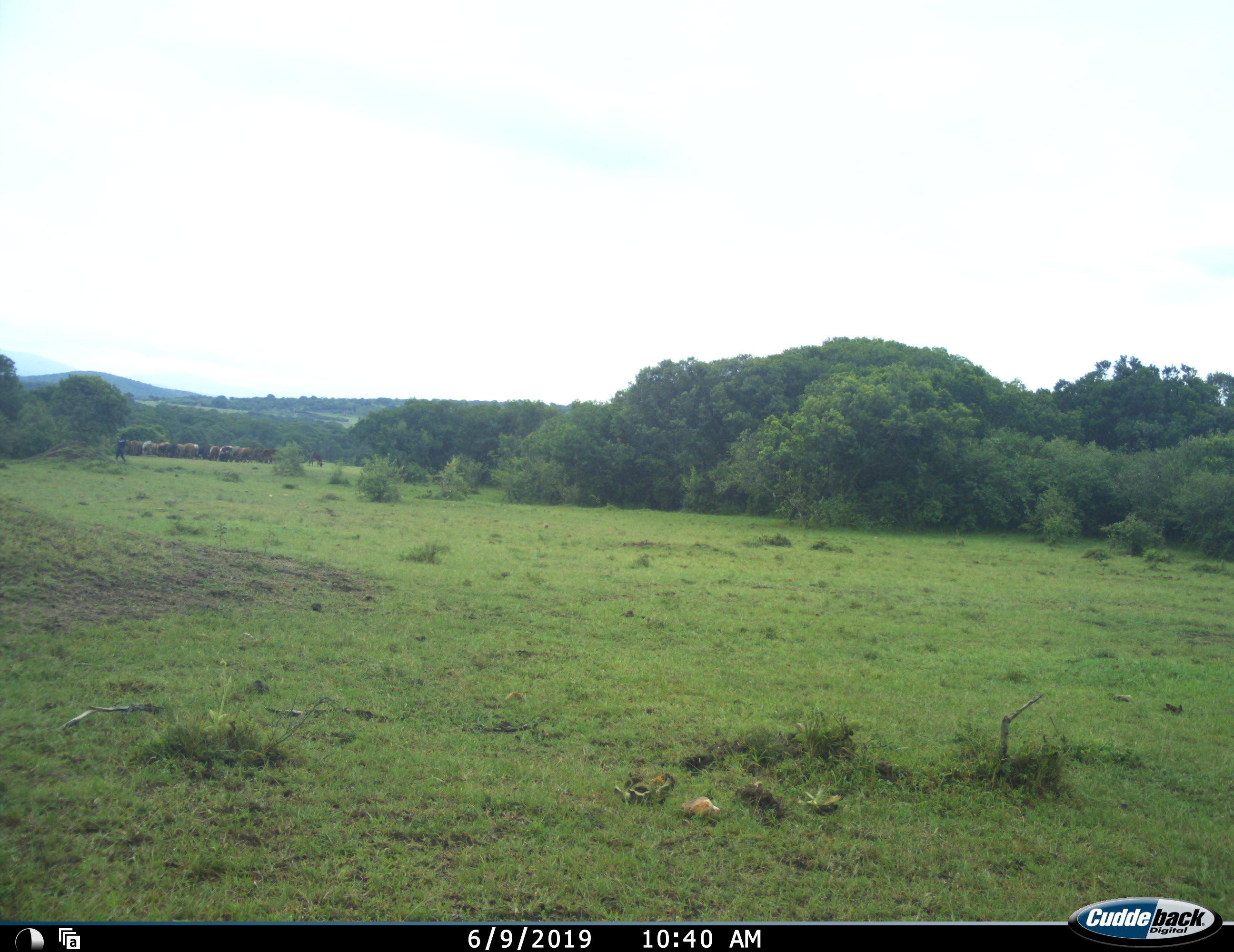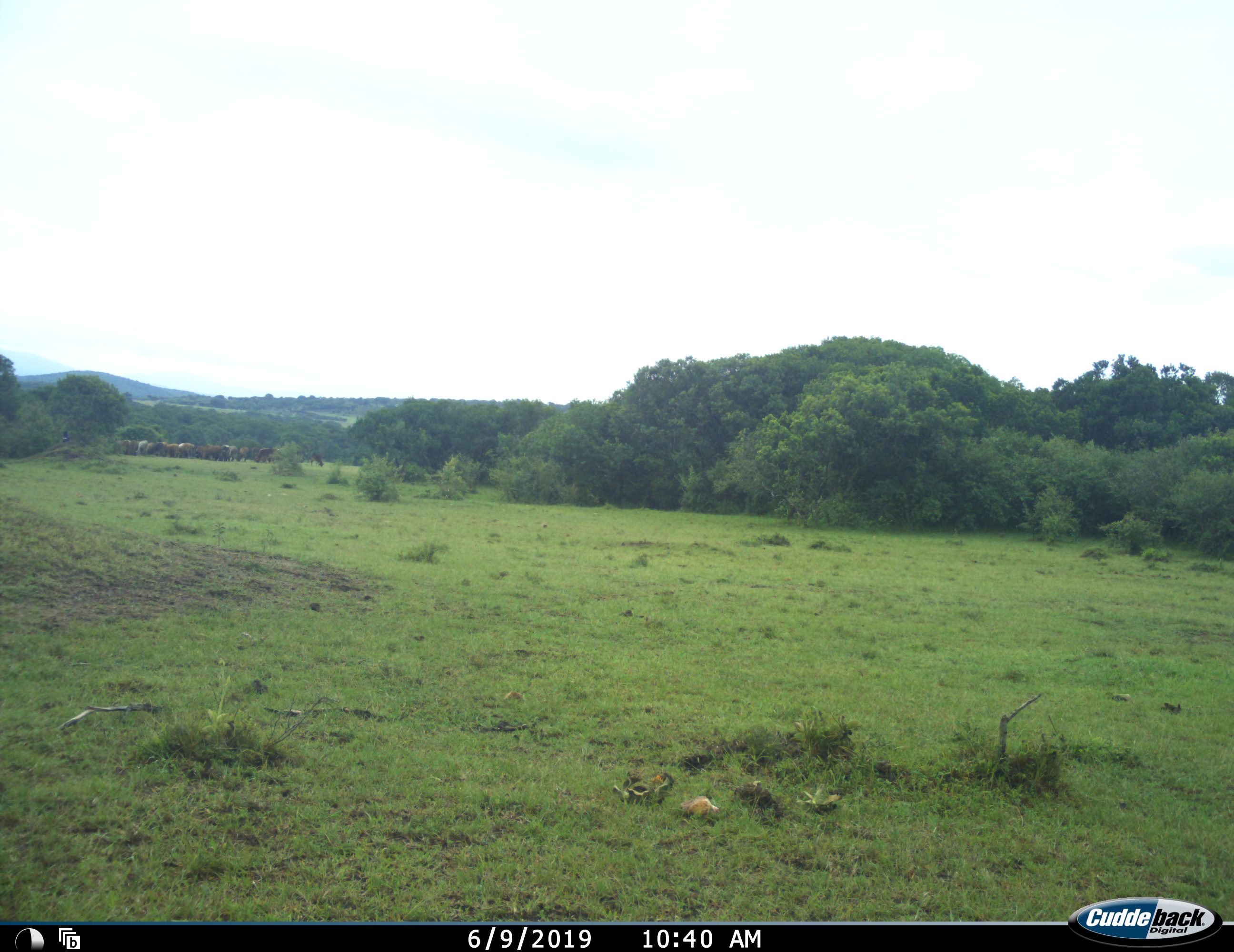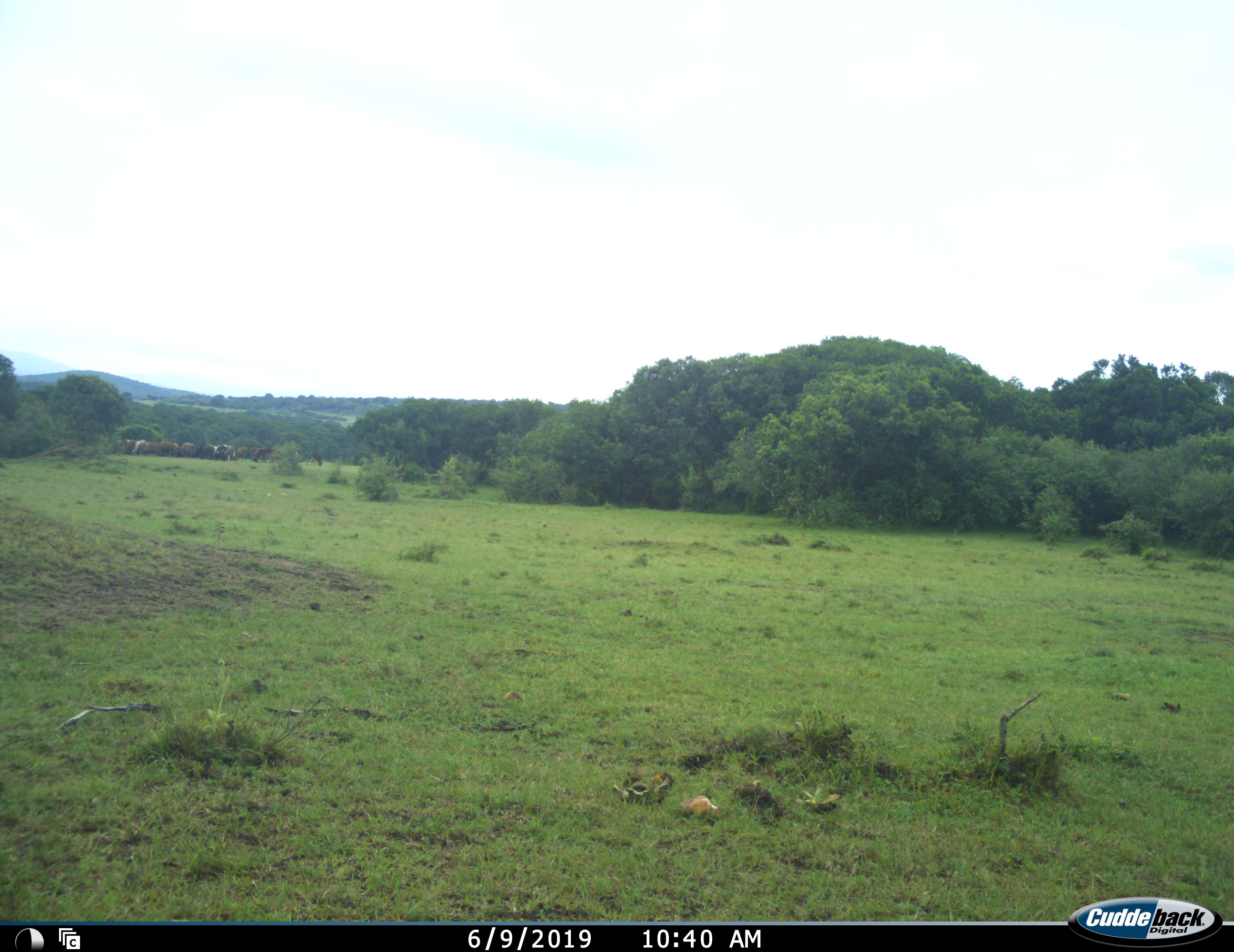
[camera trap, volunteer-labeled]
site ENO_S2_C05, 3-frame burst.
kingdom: Animalia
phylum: Chordata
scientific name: Vertebrata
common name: domestic animal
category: domesticanimal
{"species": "domesticanimal (domestic animal) (Vertebrata)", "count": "11-50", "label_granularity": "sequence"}